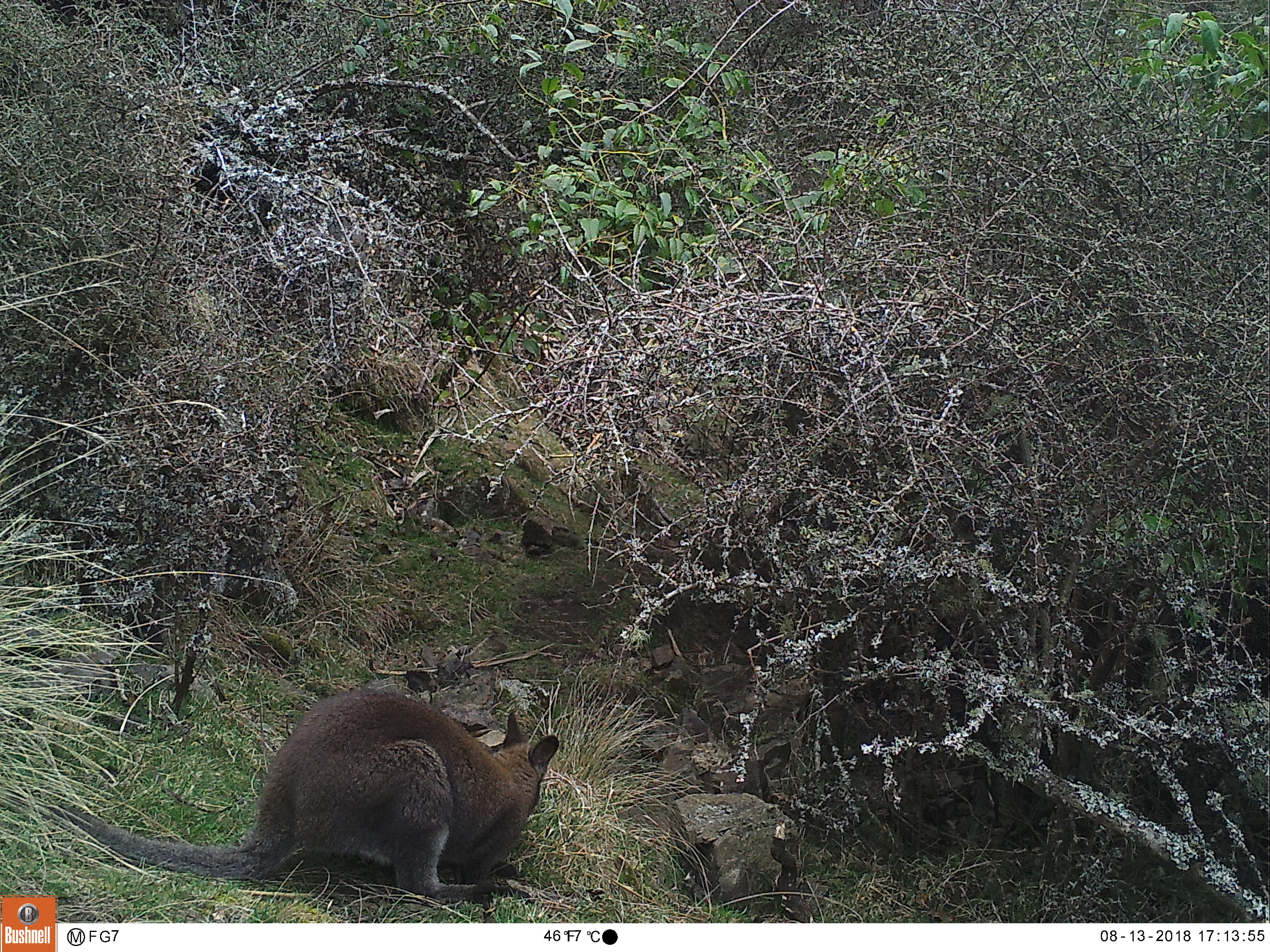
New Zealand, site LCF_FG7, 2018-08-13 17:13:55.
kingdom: Animalia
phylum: Chordata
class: Mammalia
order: Diprotodontia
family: Macropodidae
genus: Notamacropus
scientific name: Notamacropus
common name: wallaby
Wallaby (Notamacropus).